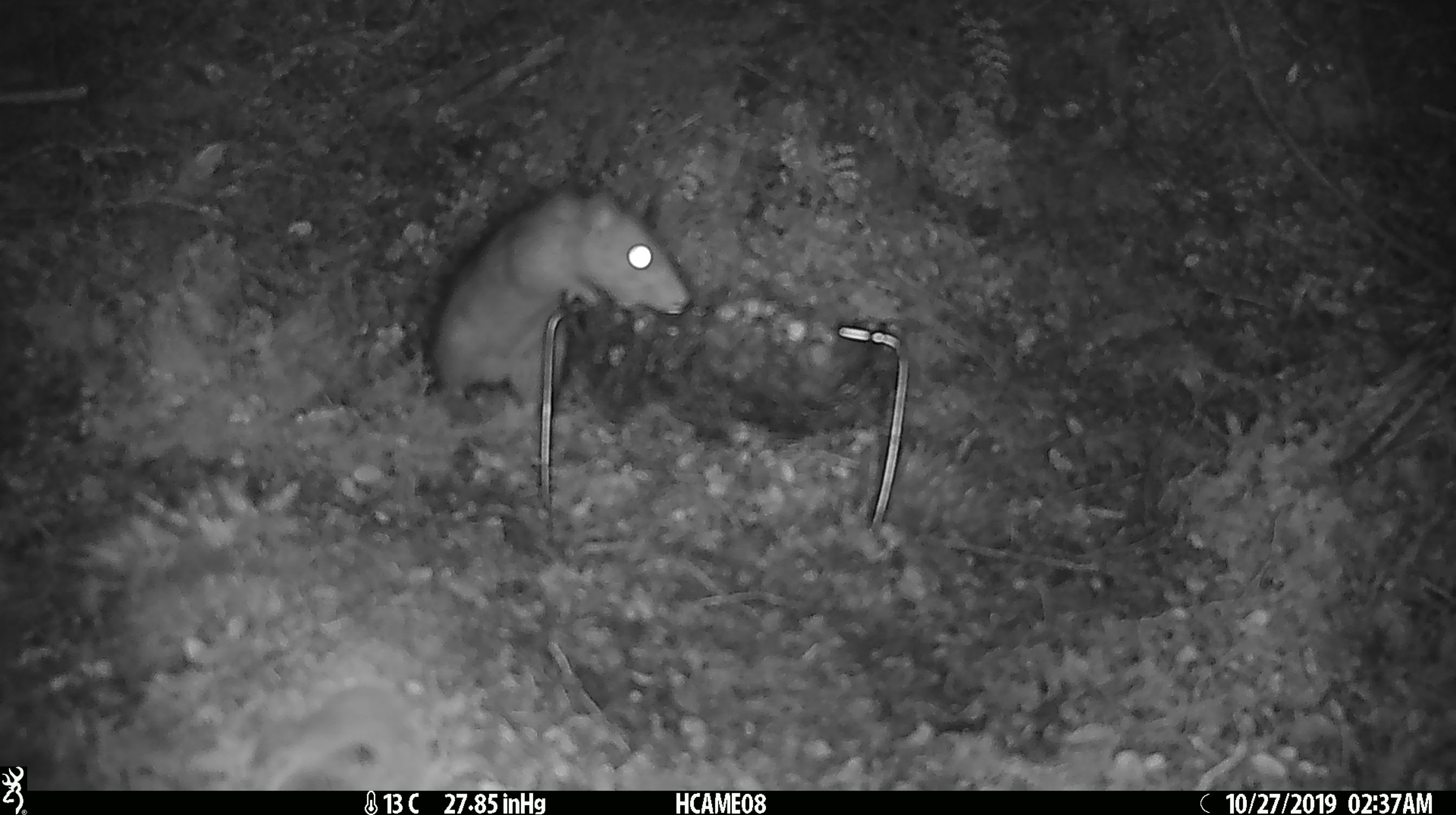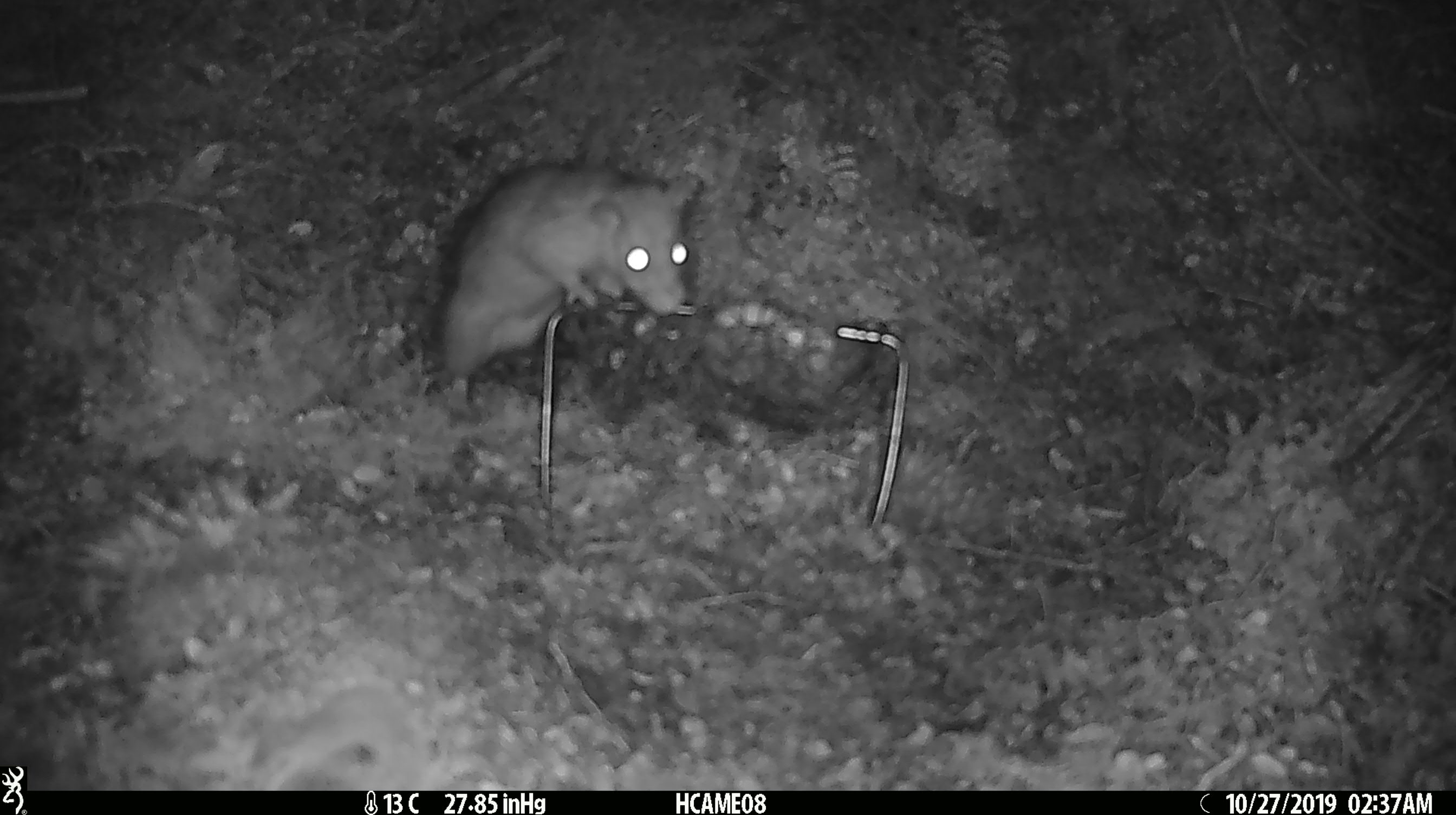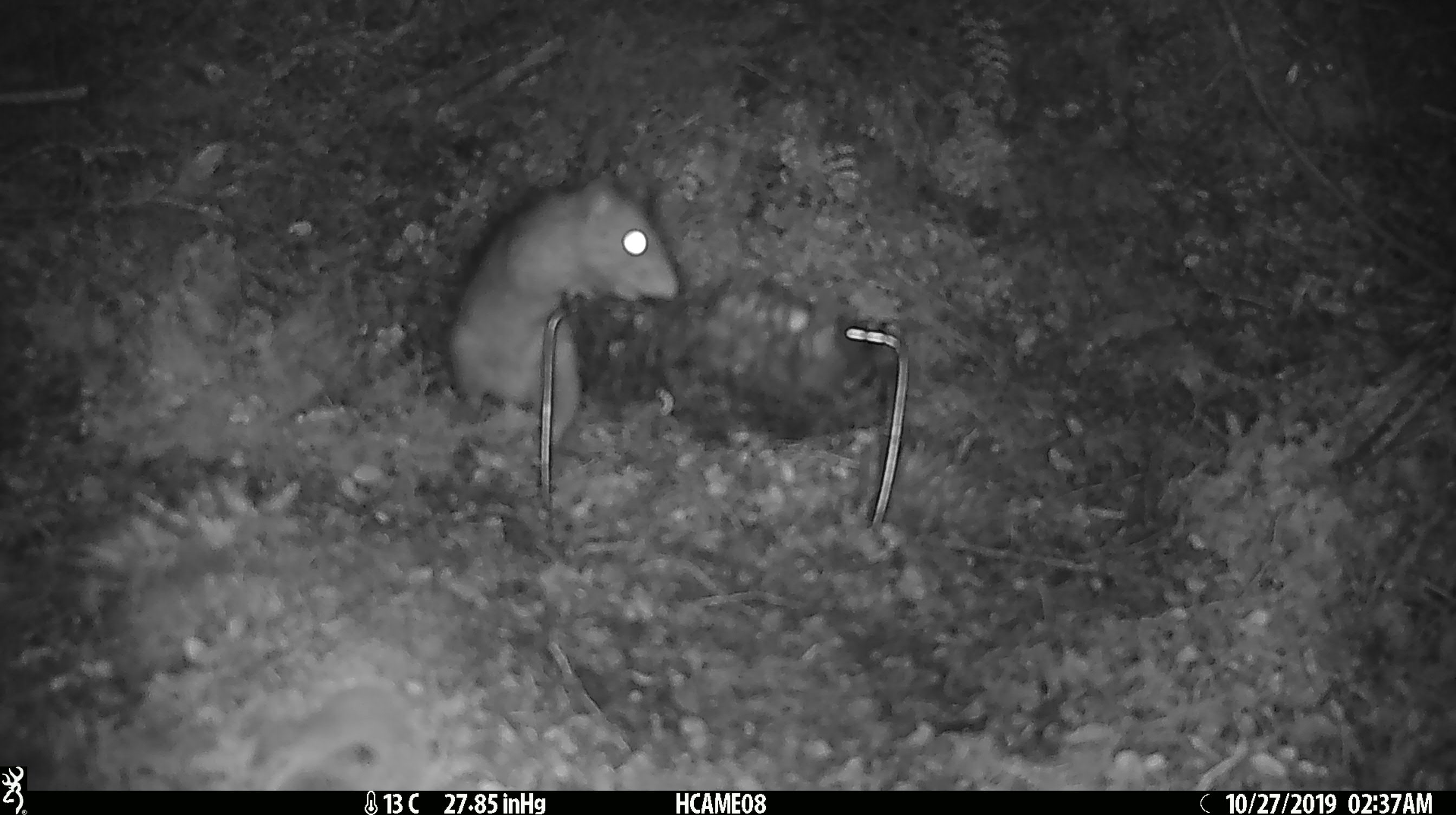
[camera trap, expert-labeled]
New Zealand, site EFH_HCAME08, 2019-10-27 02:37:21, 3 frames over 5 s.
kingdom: Animalia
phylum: Chordata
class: Mammalia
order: Rodentia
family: Muridae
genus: Rattus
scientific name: Rattus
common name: rat